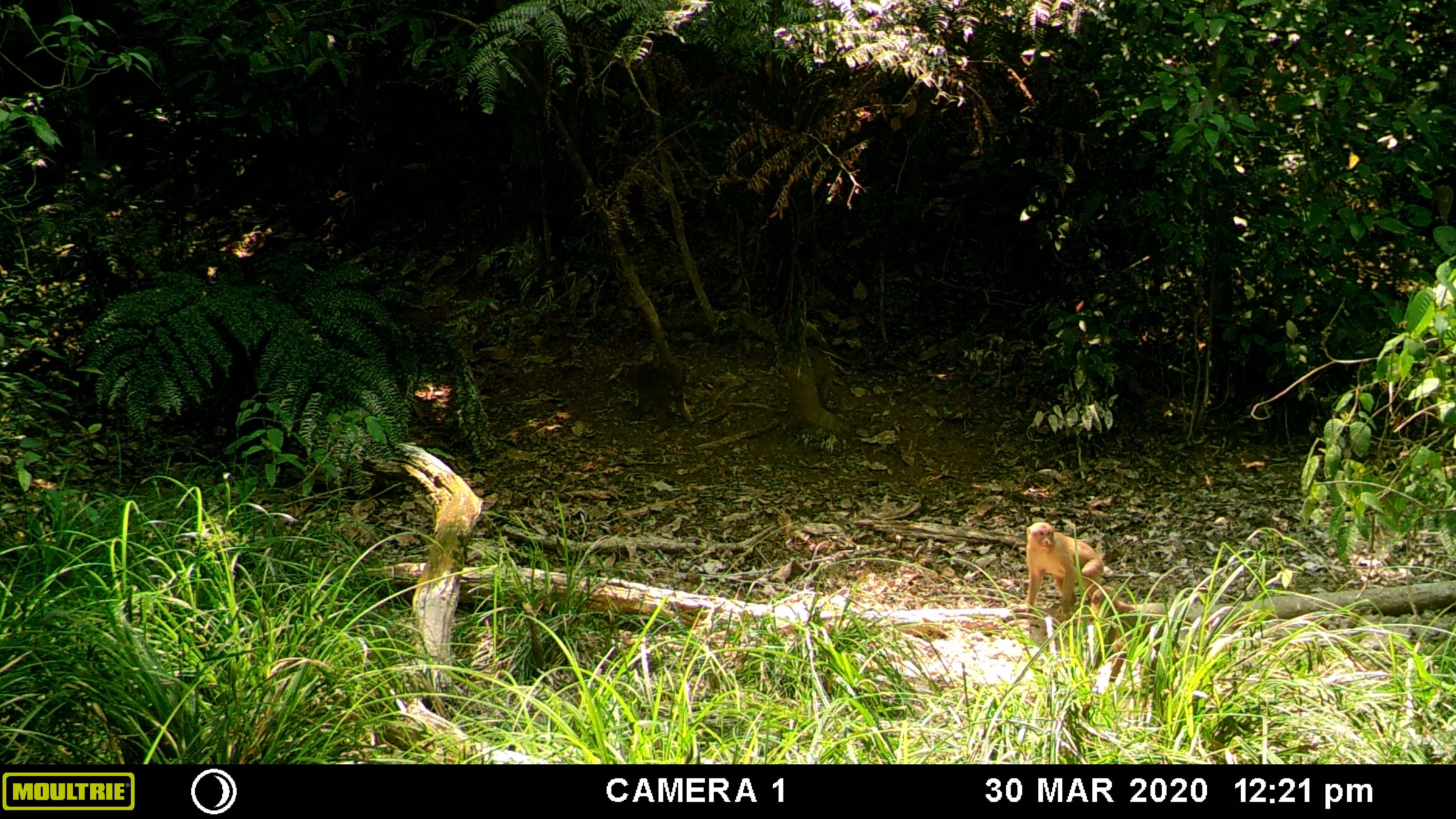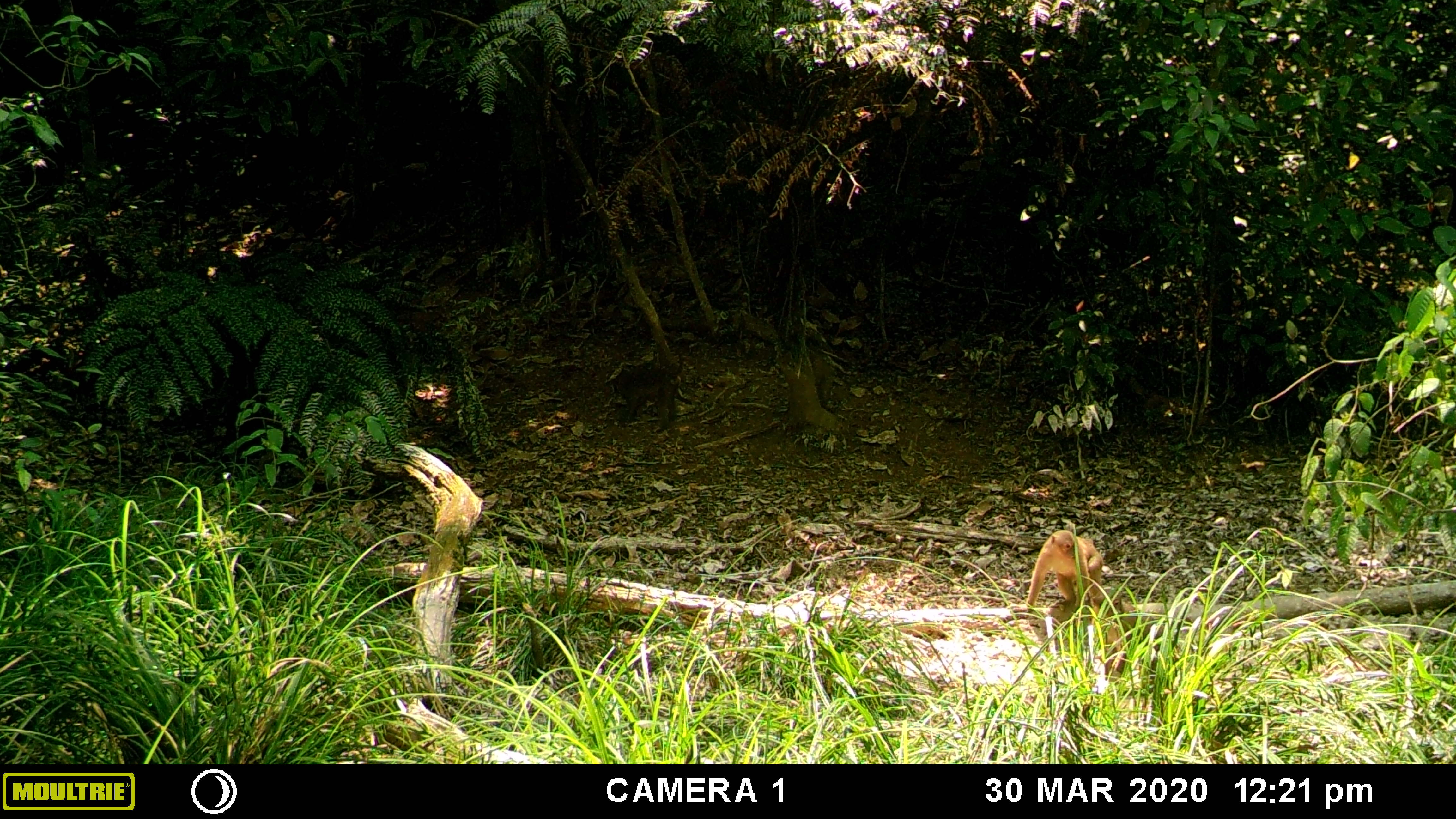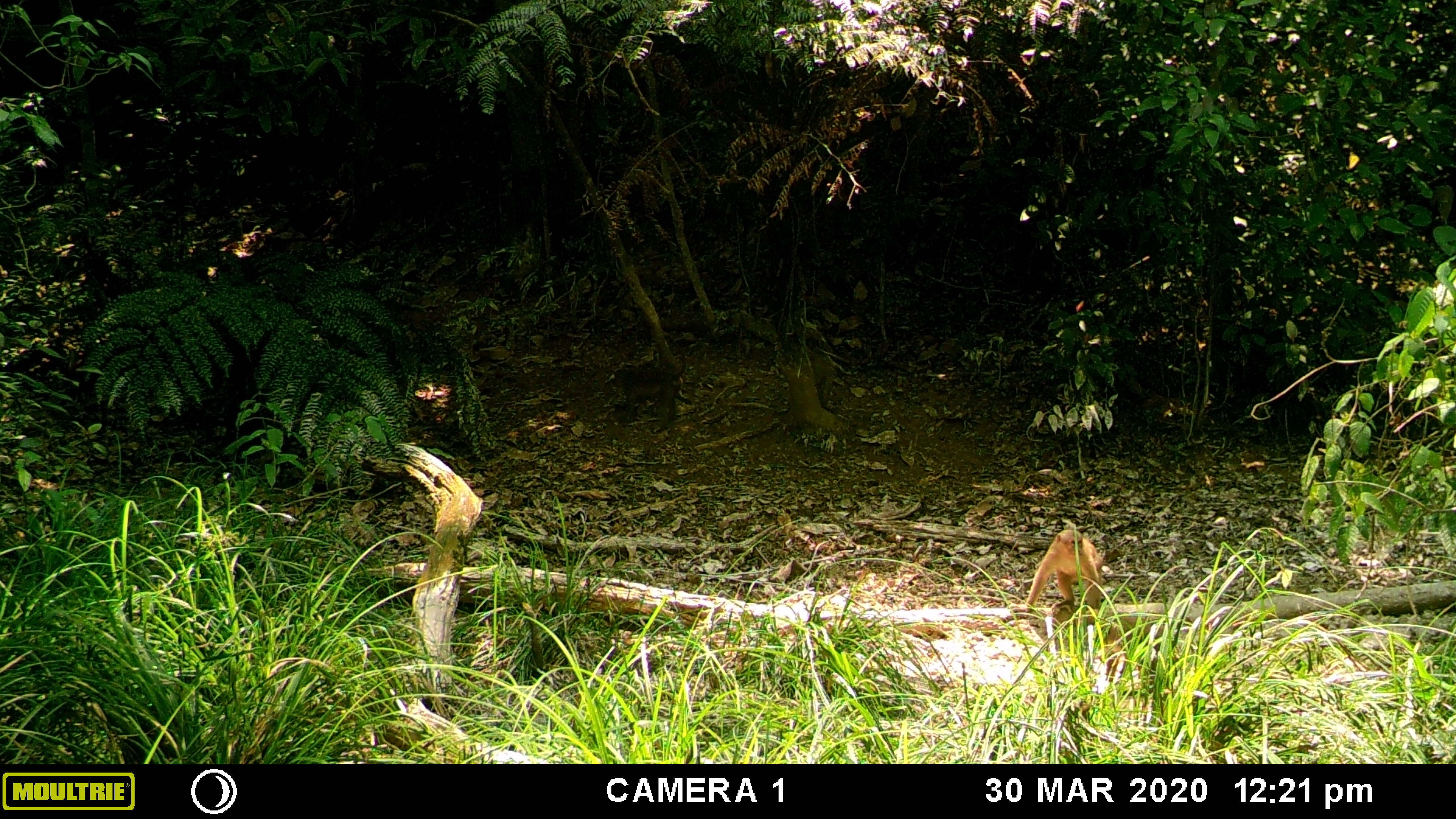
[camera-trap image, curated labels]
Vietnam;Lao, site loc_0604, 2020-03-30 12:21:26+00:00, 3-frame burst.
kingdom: Animalia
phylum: Chordata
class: Mammalia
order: Primates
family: Cercopithecidae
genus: Macaca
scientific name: Macaca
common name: macaques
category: assam or rhesus macaque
Assam or rhesus macaque (macaques) (Macaca). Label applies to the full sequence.